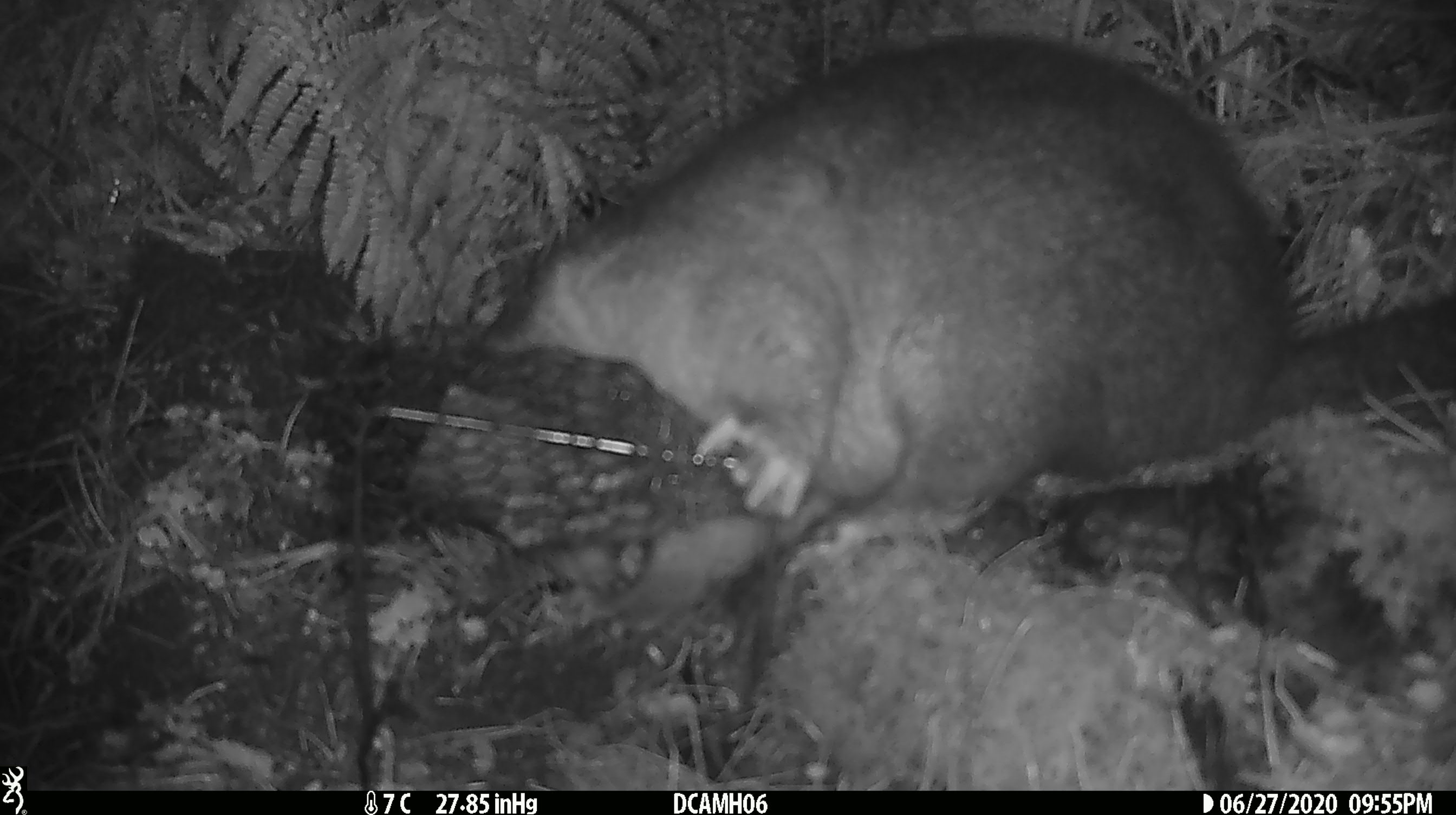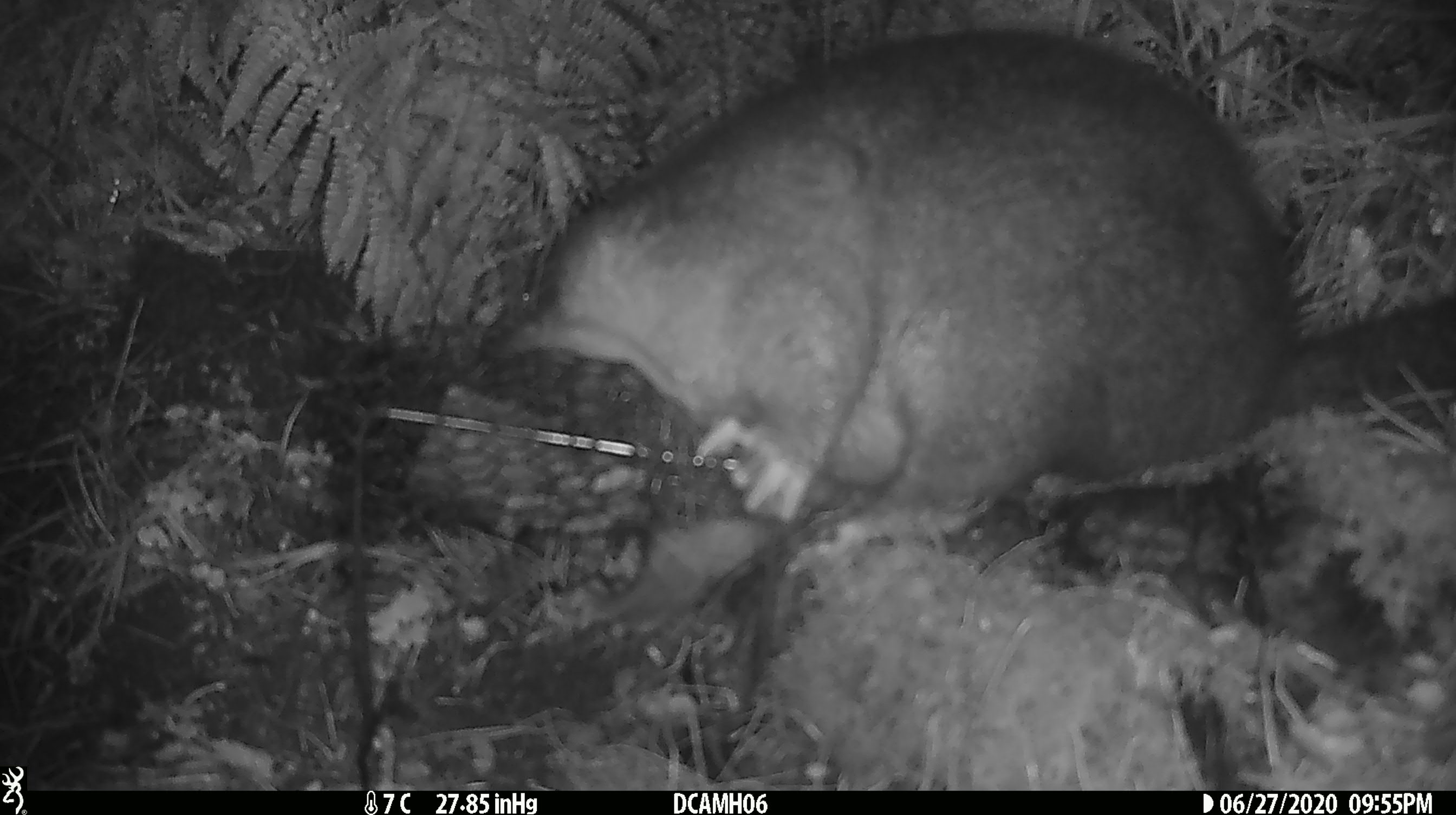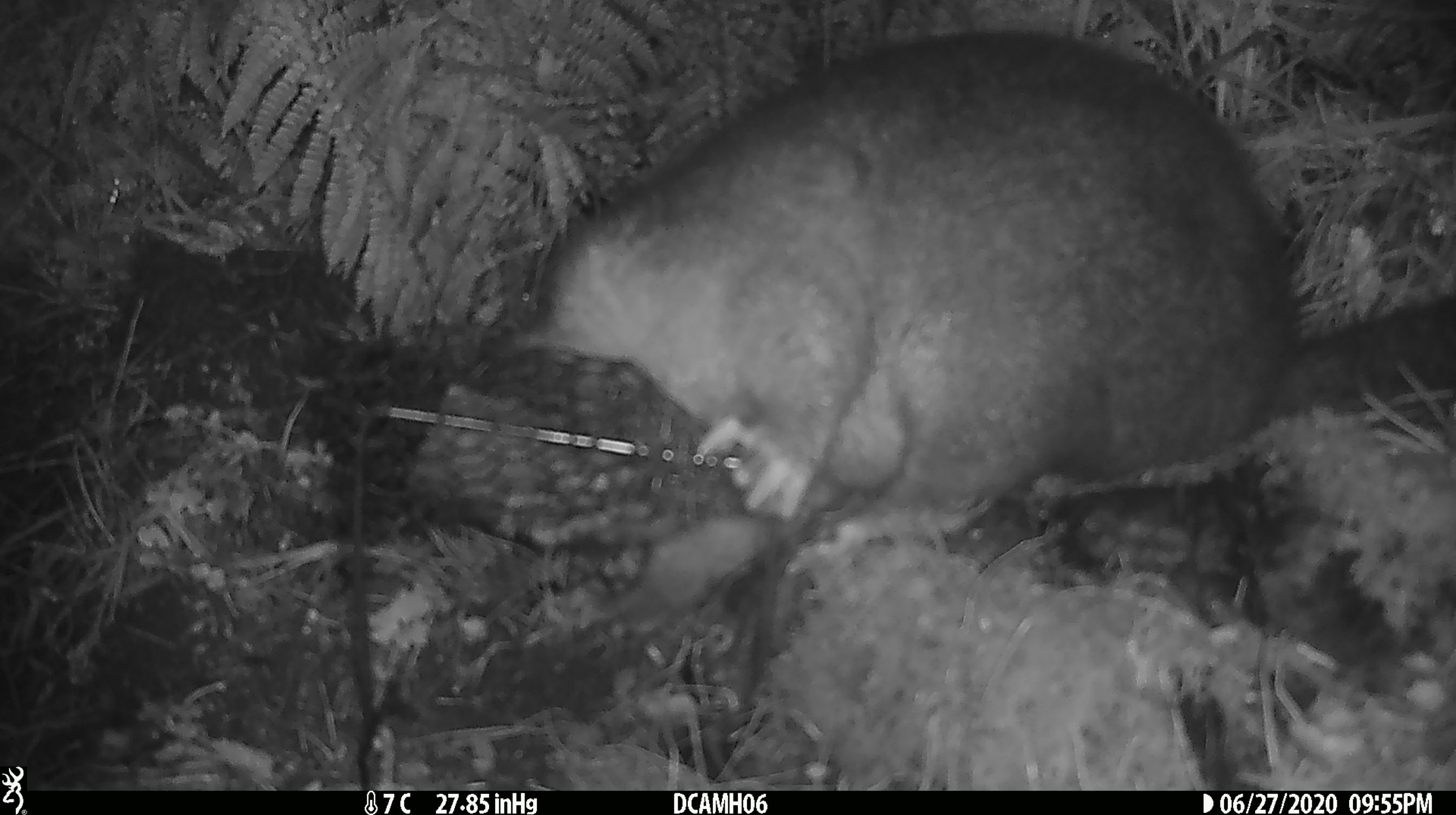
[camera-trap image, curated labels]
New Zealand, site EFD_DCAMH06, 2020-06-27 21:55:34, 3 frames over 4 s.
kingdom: Animalia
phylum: Chordata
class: Mammalia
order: Diprotodontia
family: Phalangeridae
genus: Trichosurus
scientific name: Trichosurus vulpecula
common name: common brushtail possum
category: possum